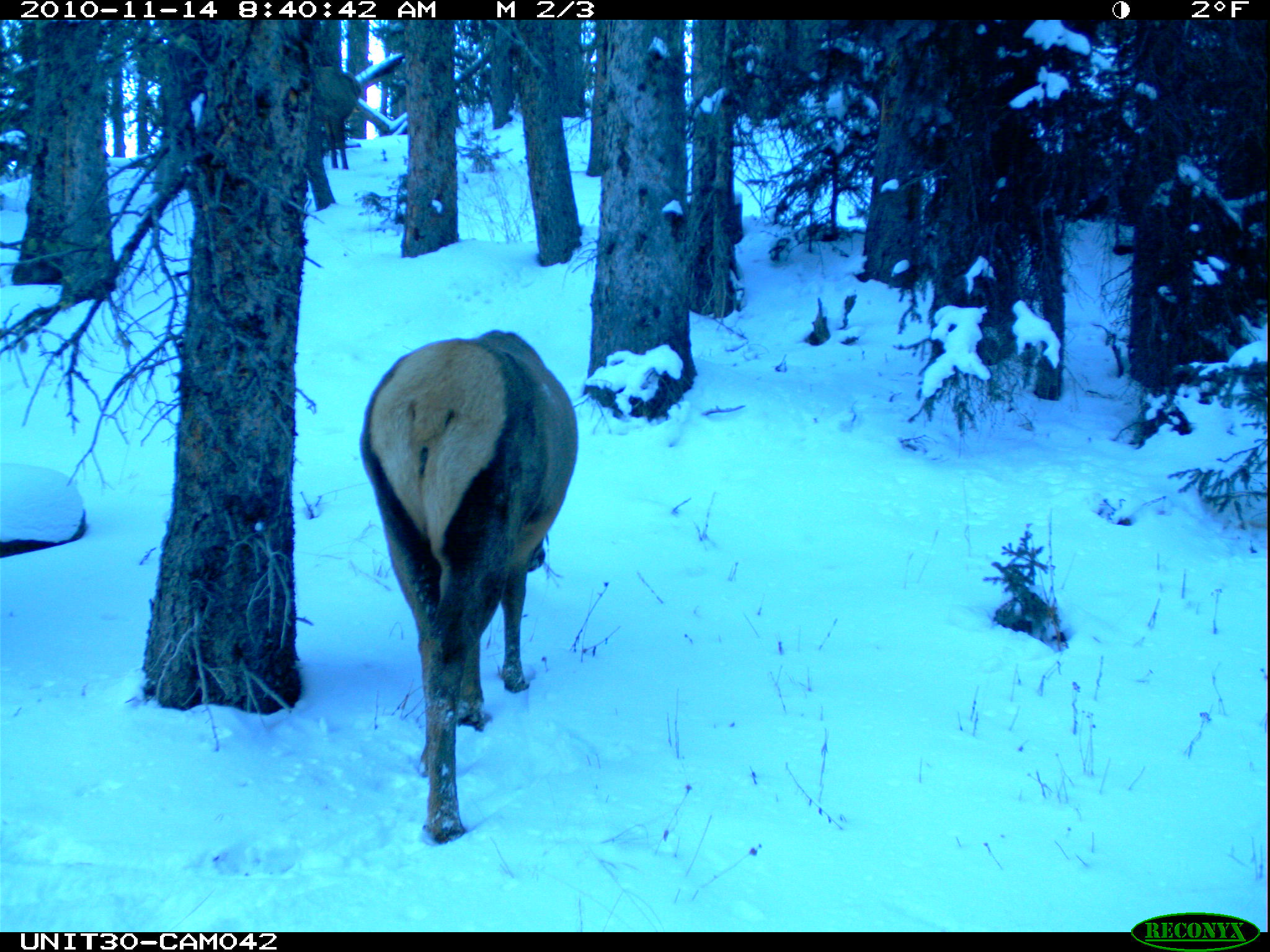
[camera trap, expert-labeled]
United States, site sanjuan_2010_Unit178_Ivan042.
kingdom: Animalia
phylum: Chordata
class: Mammalia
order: Artiodactyla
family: Cervidae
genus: Cervus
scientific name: Cervus elaphus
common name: red deer